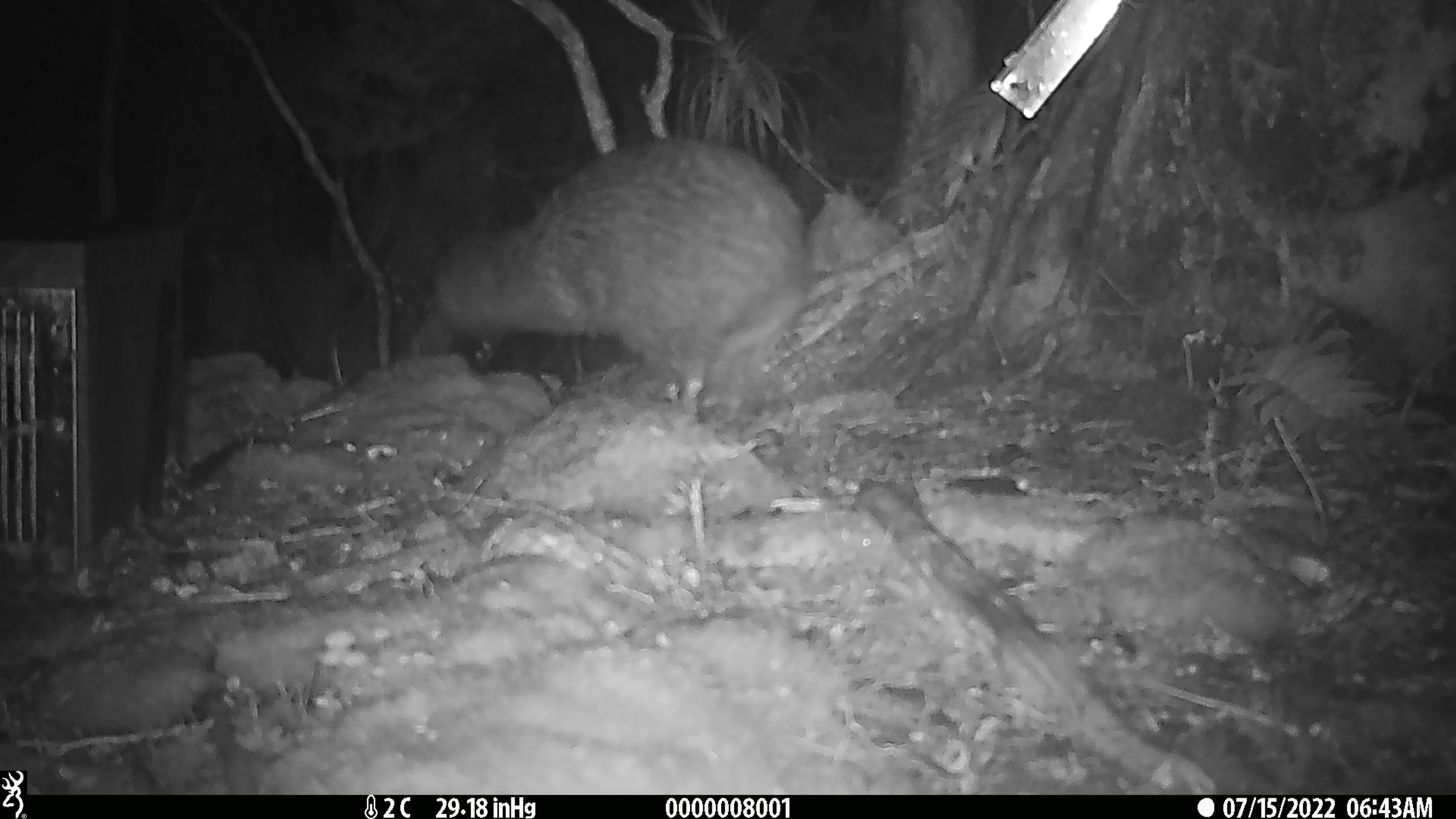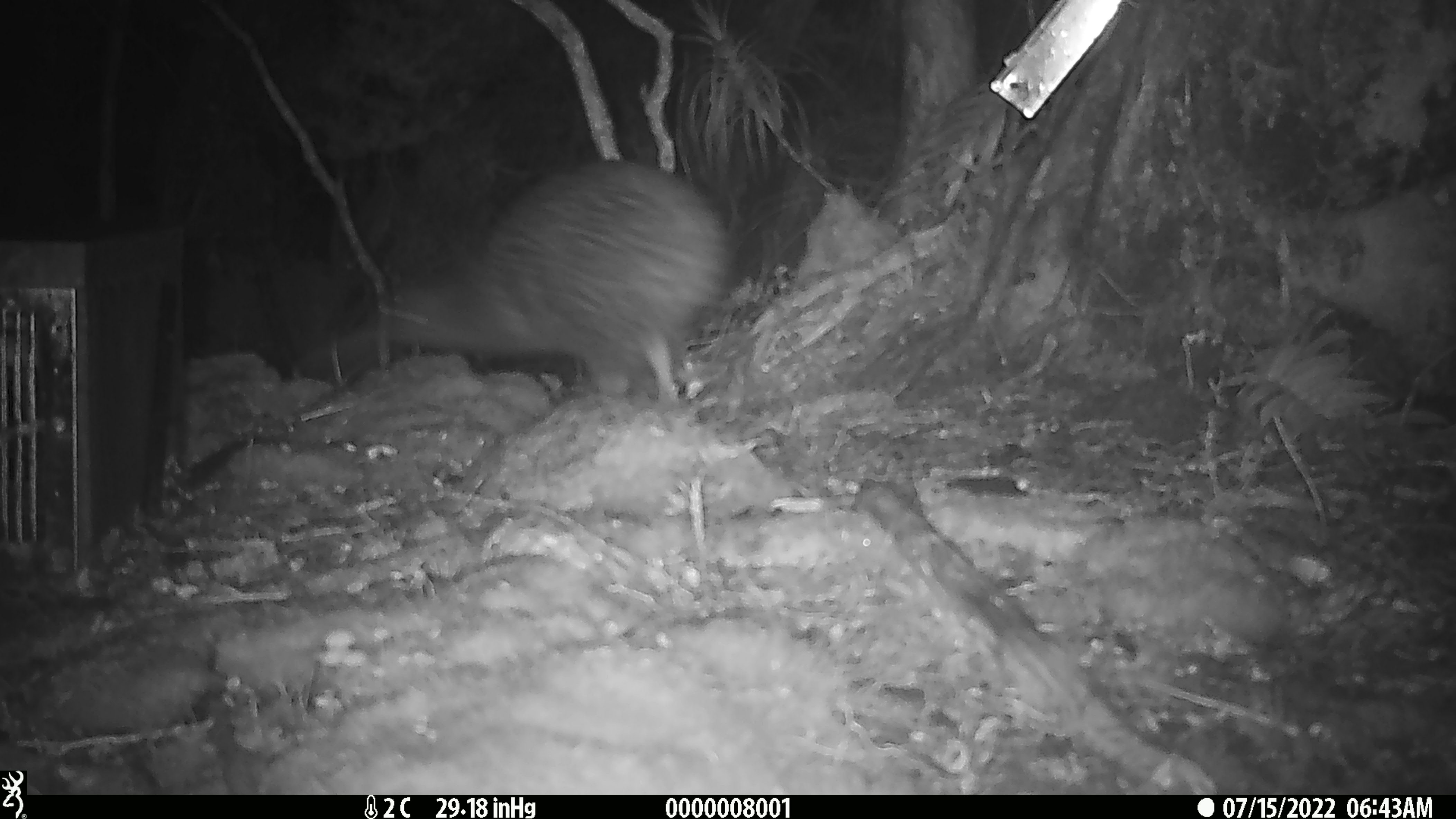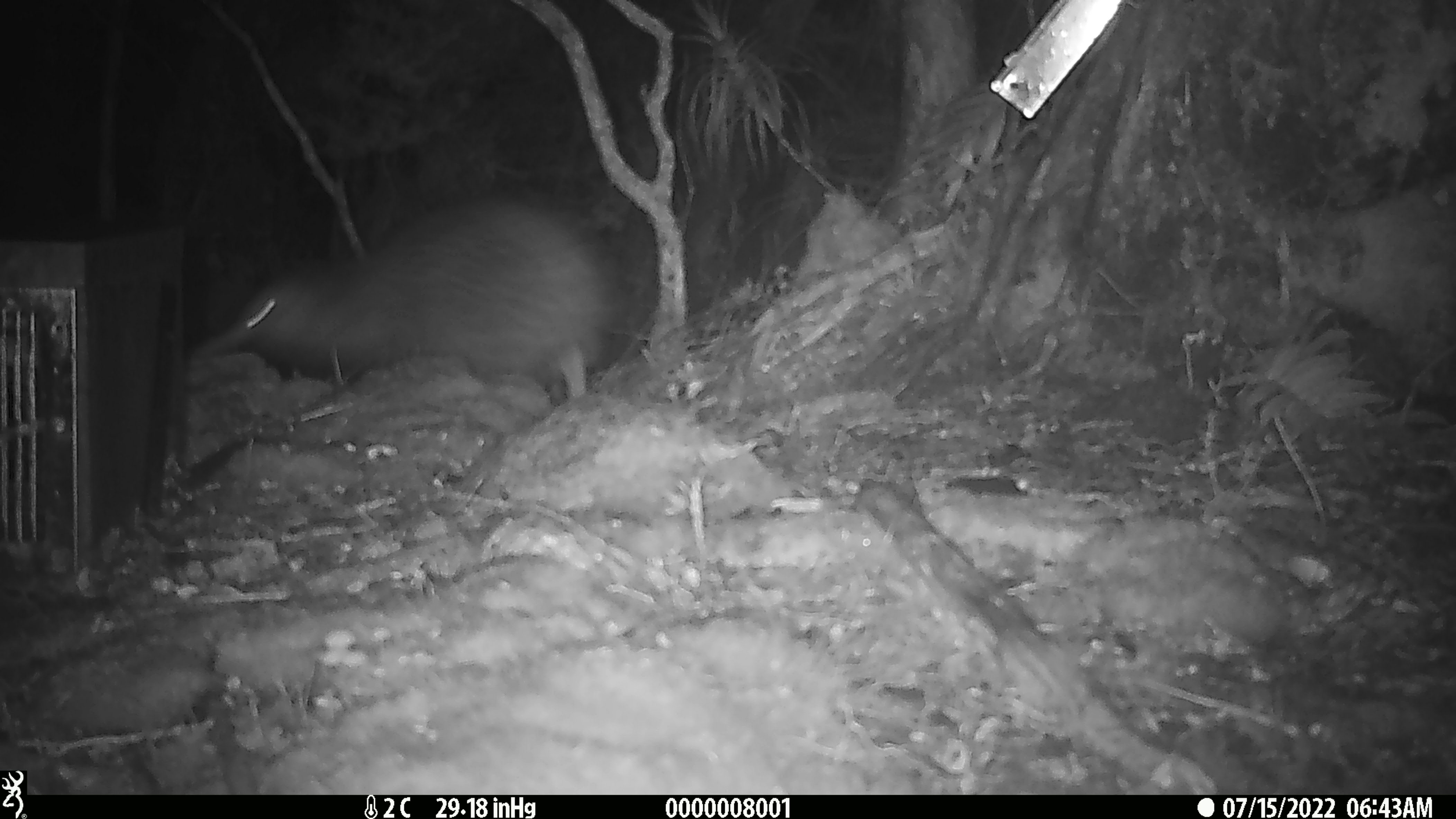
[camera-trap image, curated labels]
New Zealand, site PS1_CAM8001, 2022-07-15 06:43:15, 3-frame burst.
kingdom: Animalia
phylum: Chordata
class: Aves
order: Apterygiformes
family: Apterygidae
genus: Apteryx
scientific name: Apteryx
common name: kiwi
Kiwi (Apteryx).